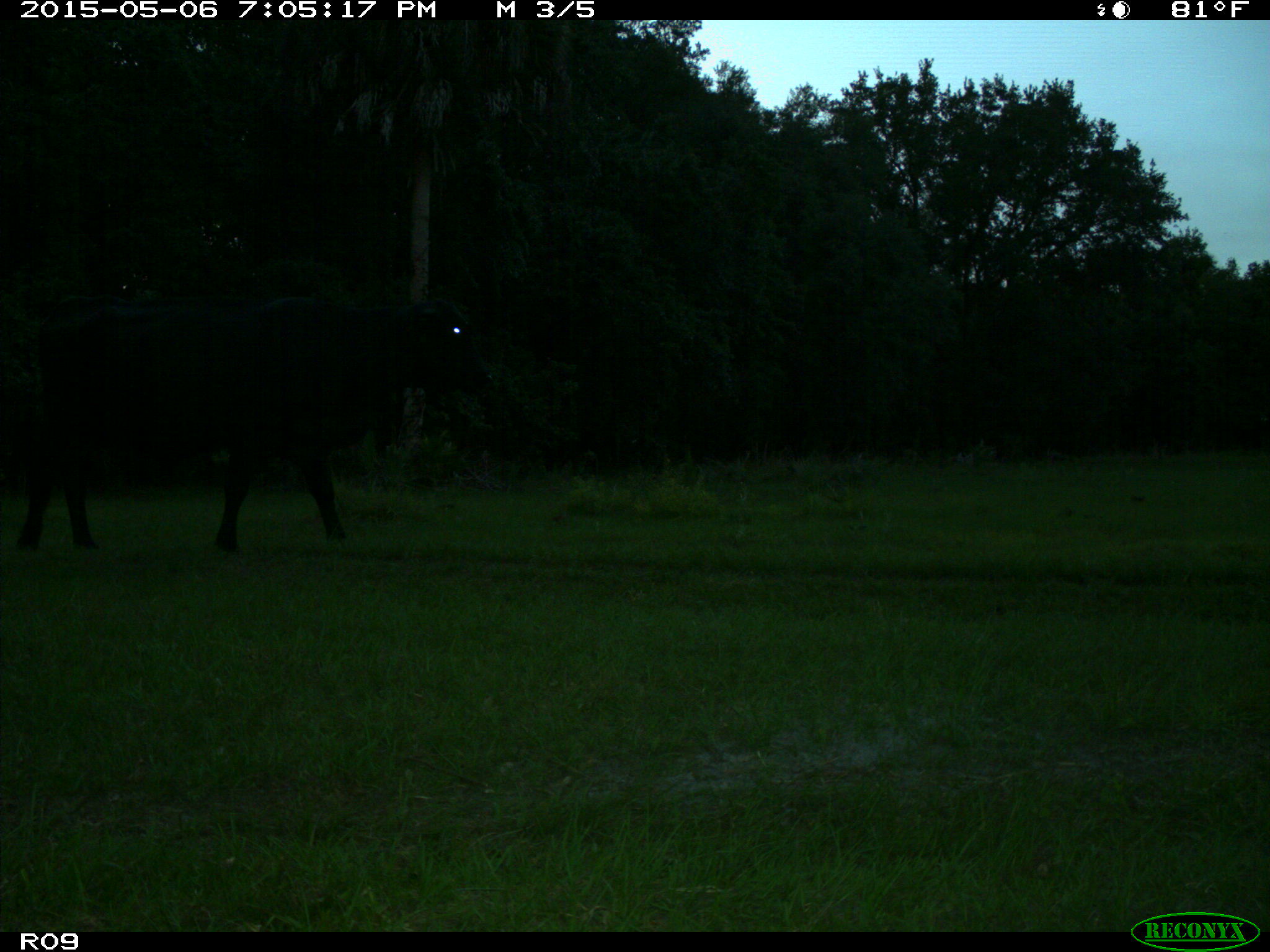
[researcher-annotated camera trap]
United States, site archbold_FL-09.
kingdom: Animalia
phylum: Chordata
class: Mammalia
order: Artiodactyla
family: Bovidae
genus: Bos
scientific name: Bos taurus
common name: domestic cow